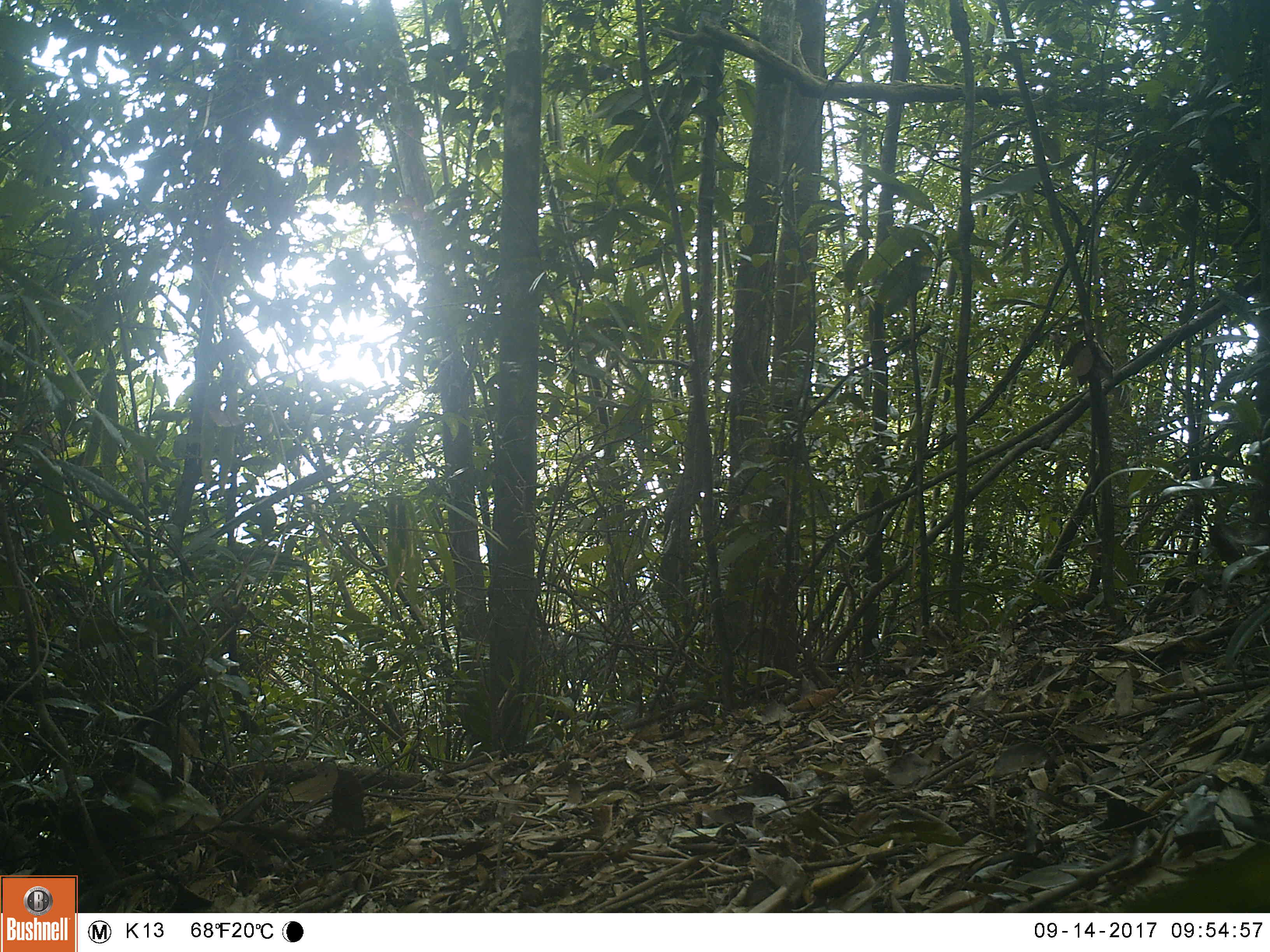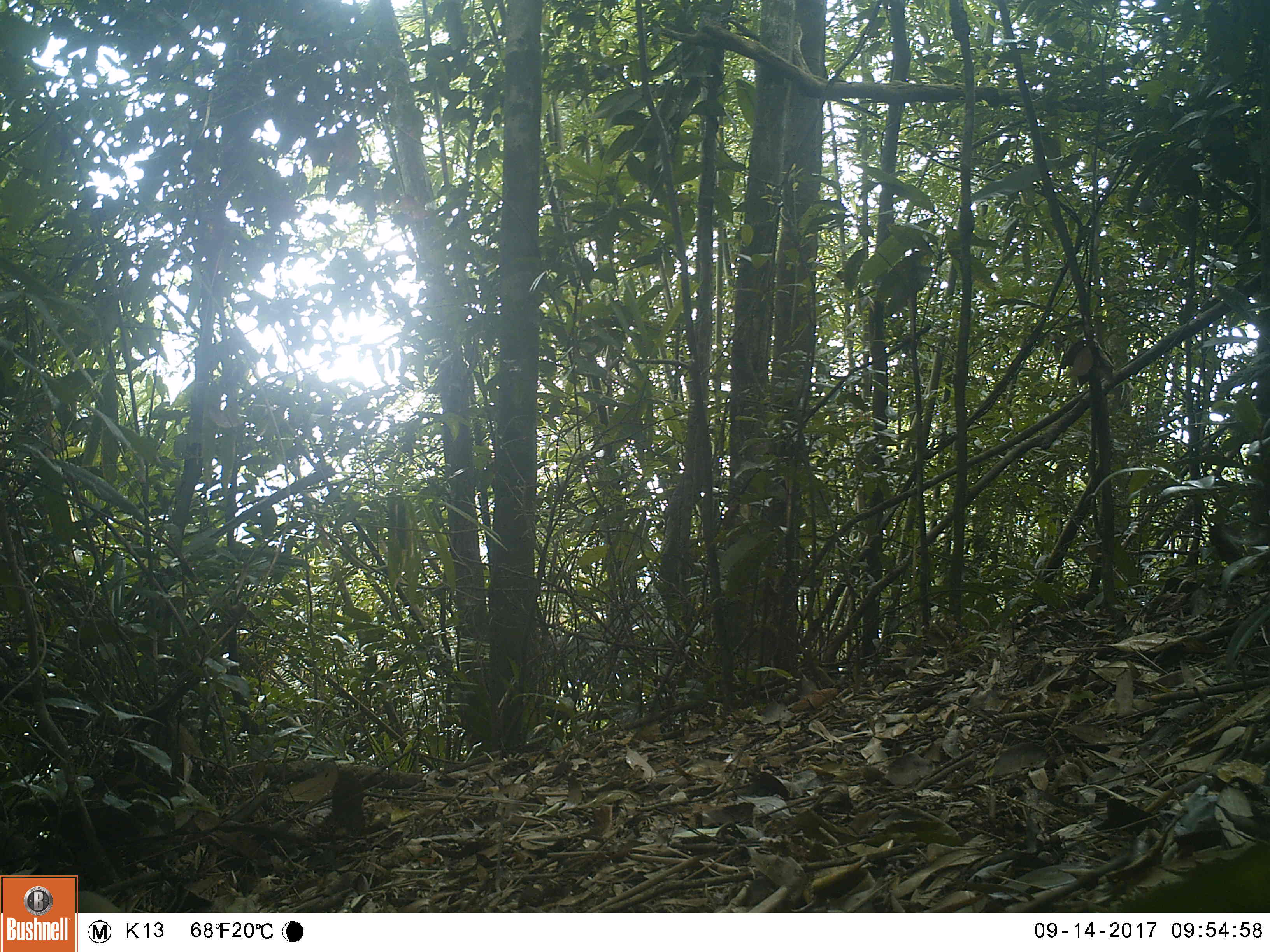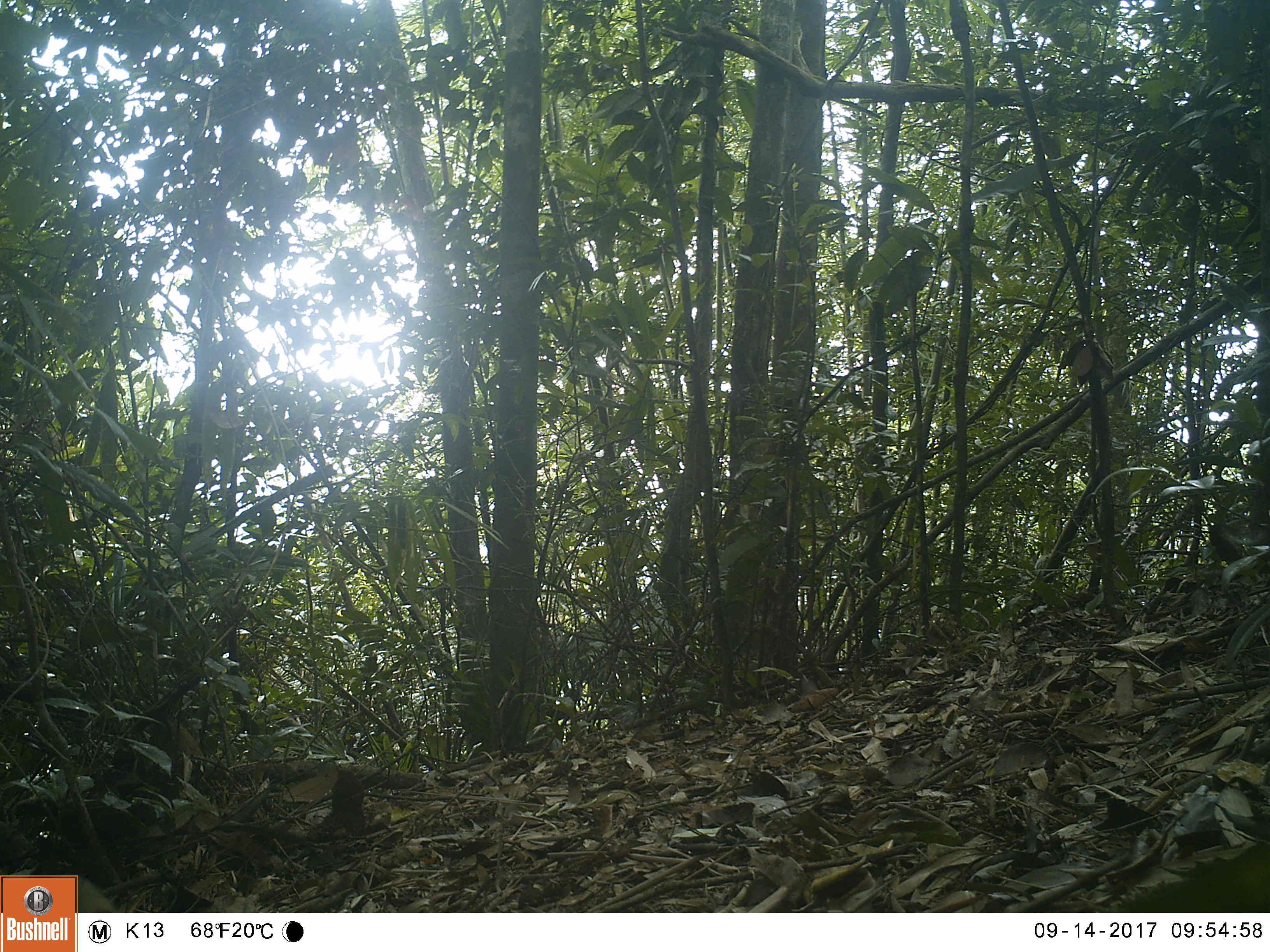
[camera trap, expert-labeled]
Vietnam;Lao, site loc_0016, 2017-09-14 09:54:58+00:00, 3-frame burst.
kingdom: Animalia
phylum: Chordata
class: Mammalia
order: Primates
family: Cercopithecidae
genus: Macaca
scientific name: Macaca nemestrina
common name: pig-tailed macaque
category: pig tailed macaque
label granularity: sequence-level